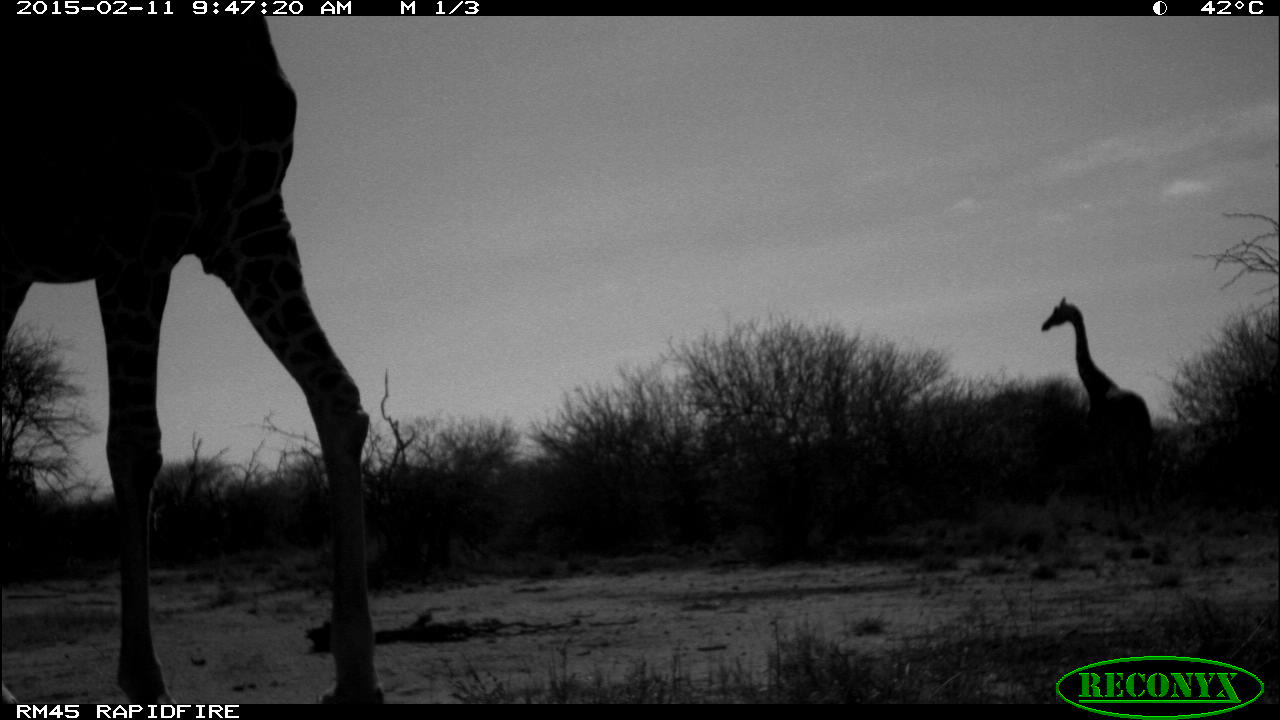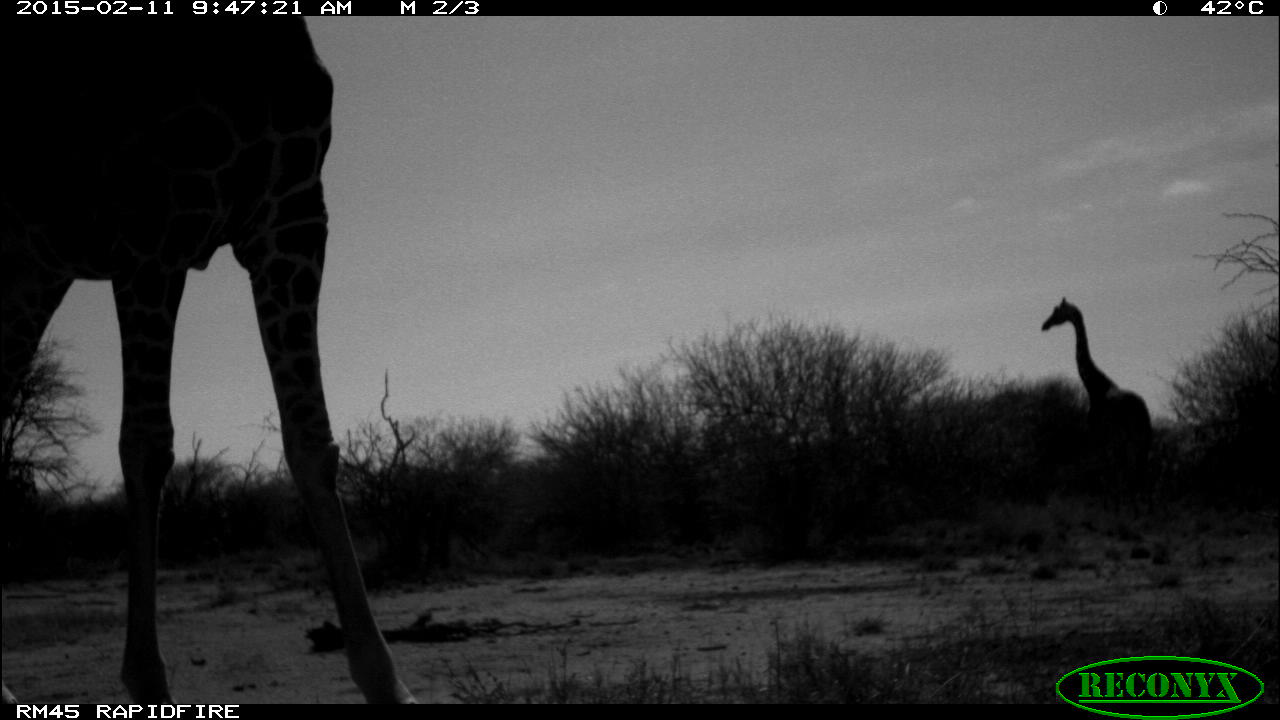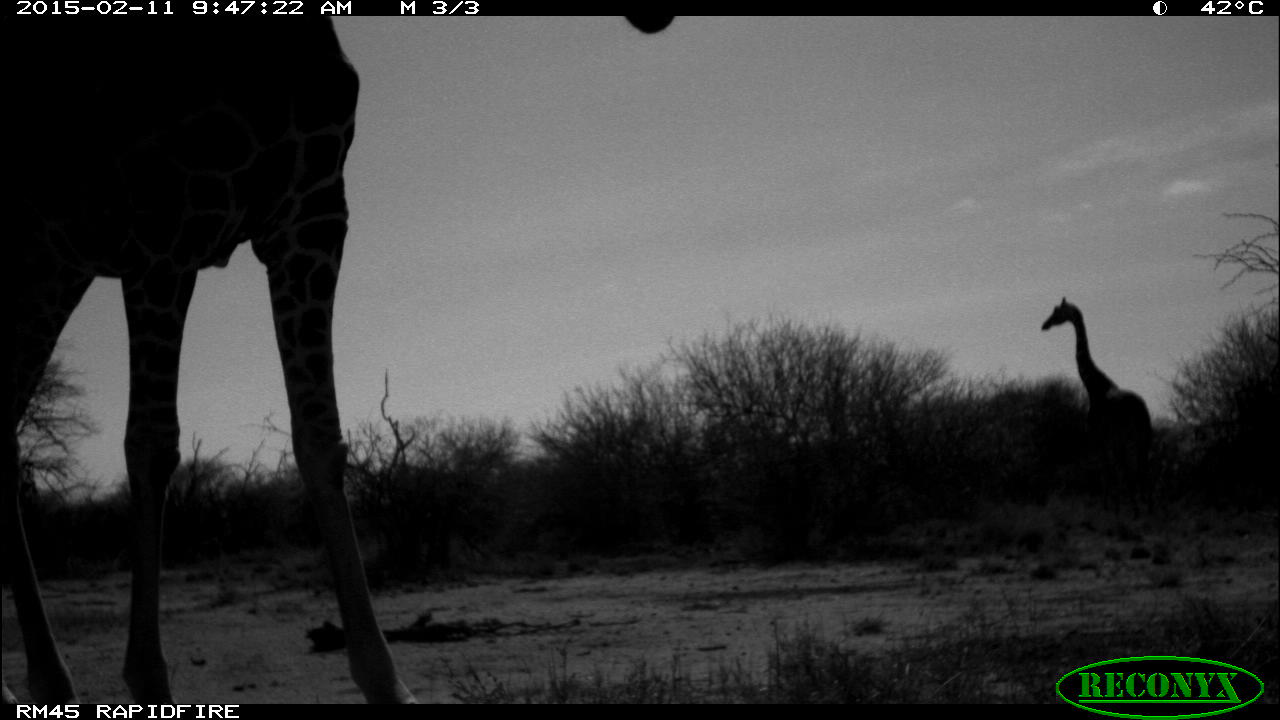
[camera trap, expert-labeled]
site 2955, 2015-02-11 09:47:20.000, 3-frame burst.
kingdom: Animalia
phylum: Chordata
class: Mammalia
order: Artiodactyla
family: Giraffidae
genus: Giraffa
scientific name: Giraffa camelopardalis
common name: giraffe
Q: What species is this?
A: Giraffa camelopardalis (giraffe).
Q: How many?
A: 2.